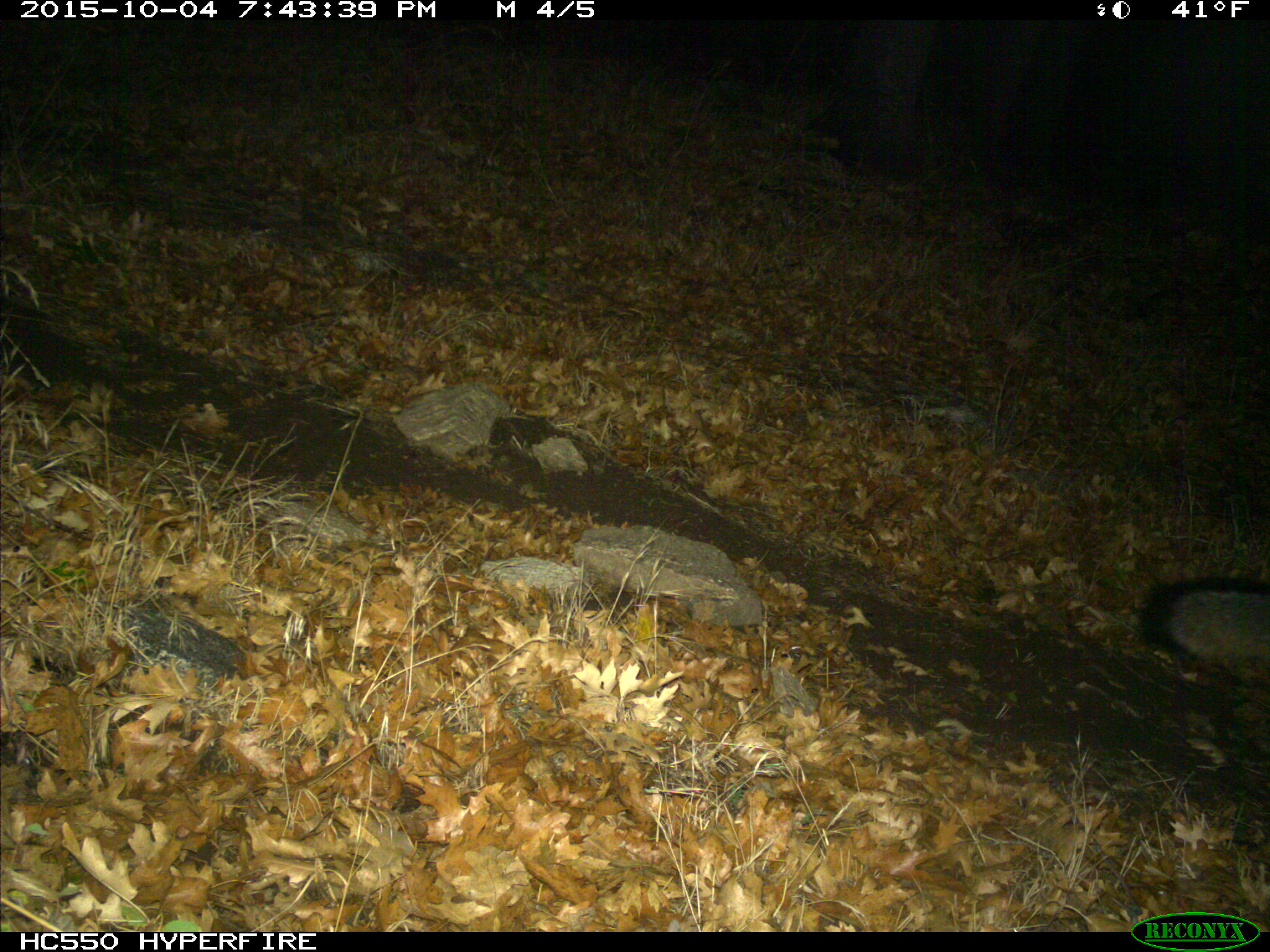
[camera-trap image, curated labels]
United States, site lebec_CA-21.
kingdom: Animalia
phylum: Chordata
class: Mammalia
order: Carnivora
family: Canidae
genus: Urocyon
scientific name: Urocyon cinereoargenteus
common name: gray fox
Urocyon cinereoargenteus (gray fox).